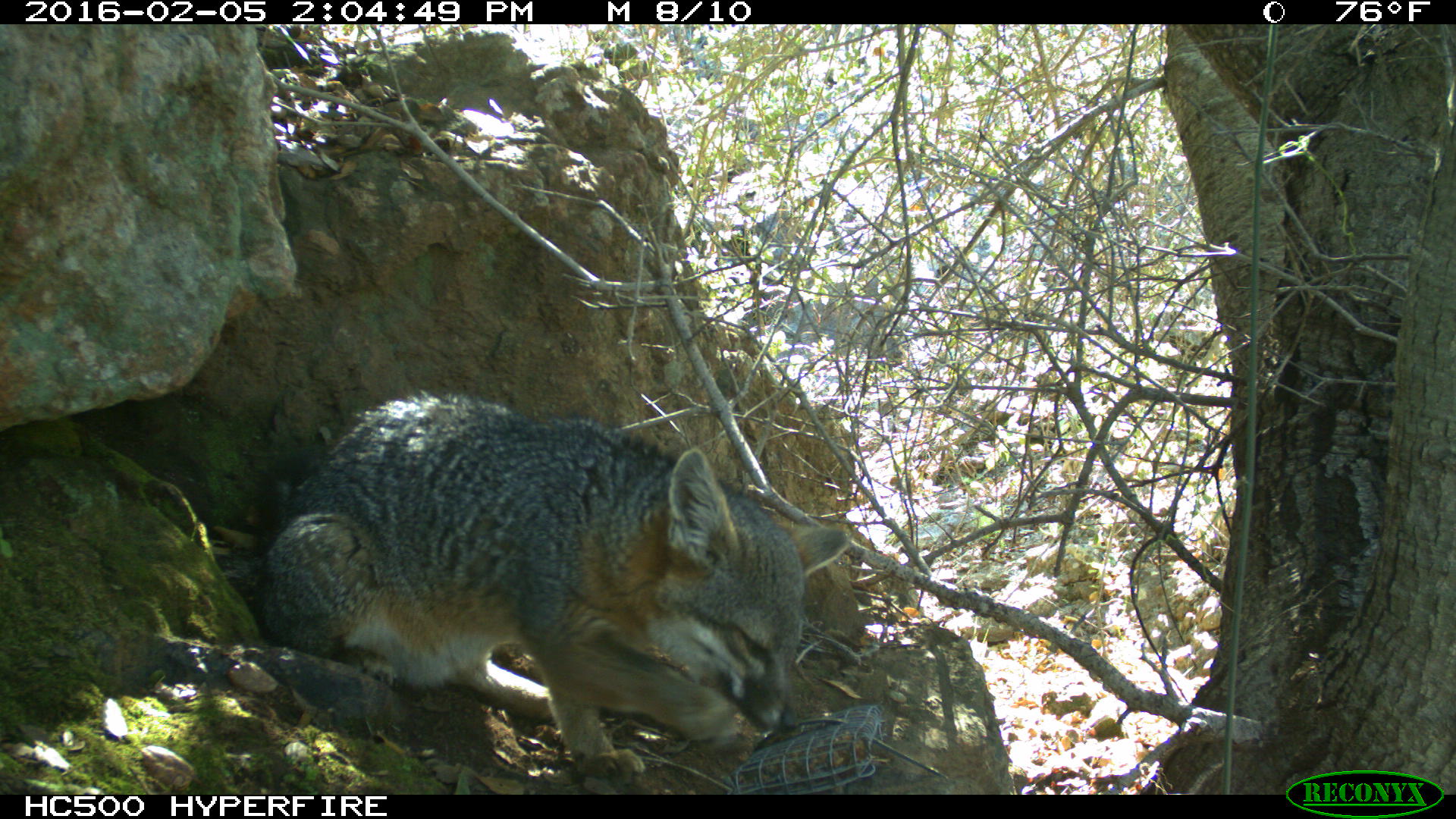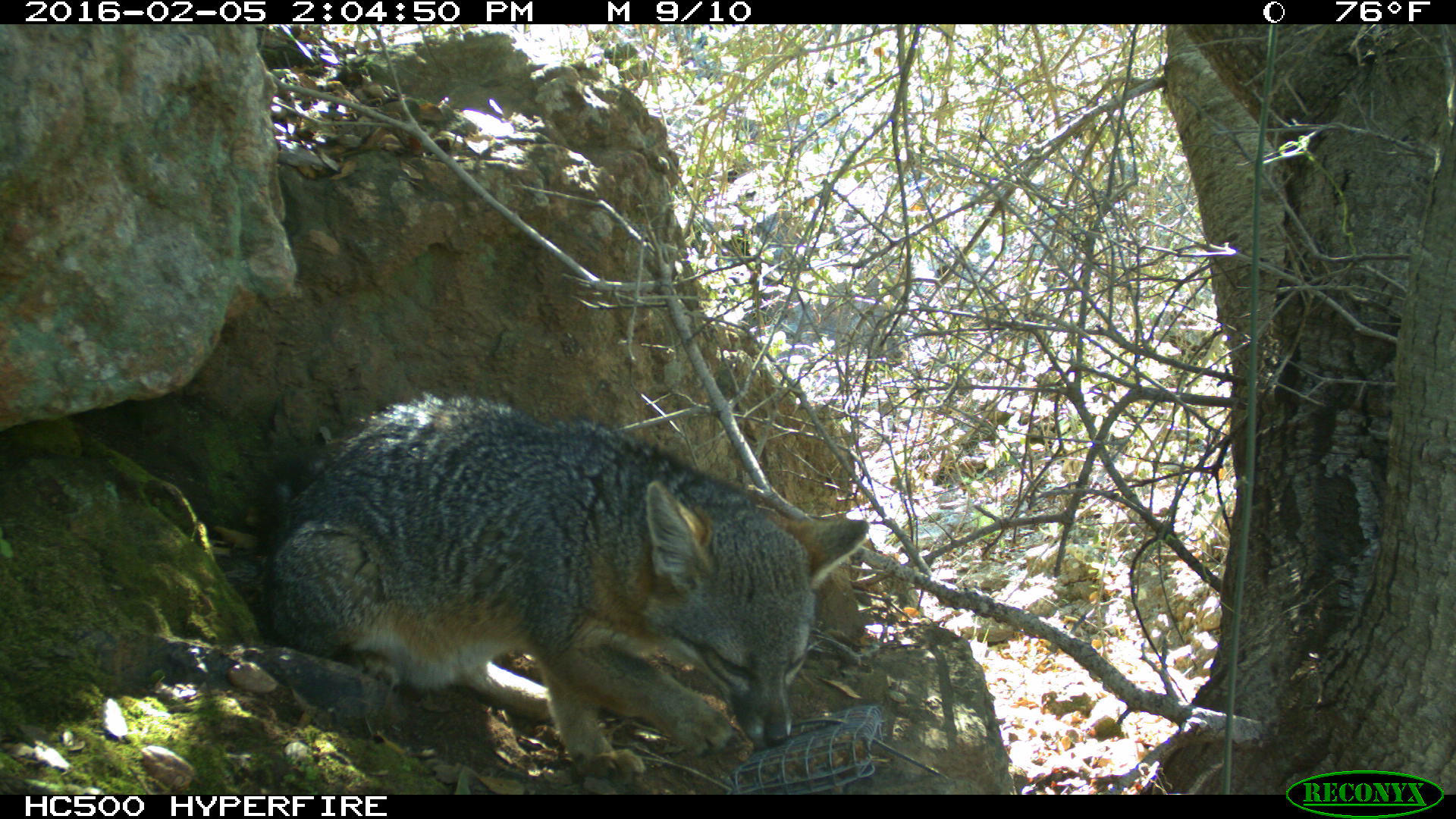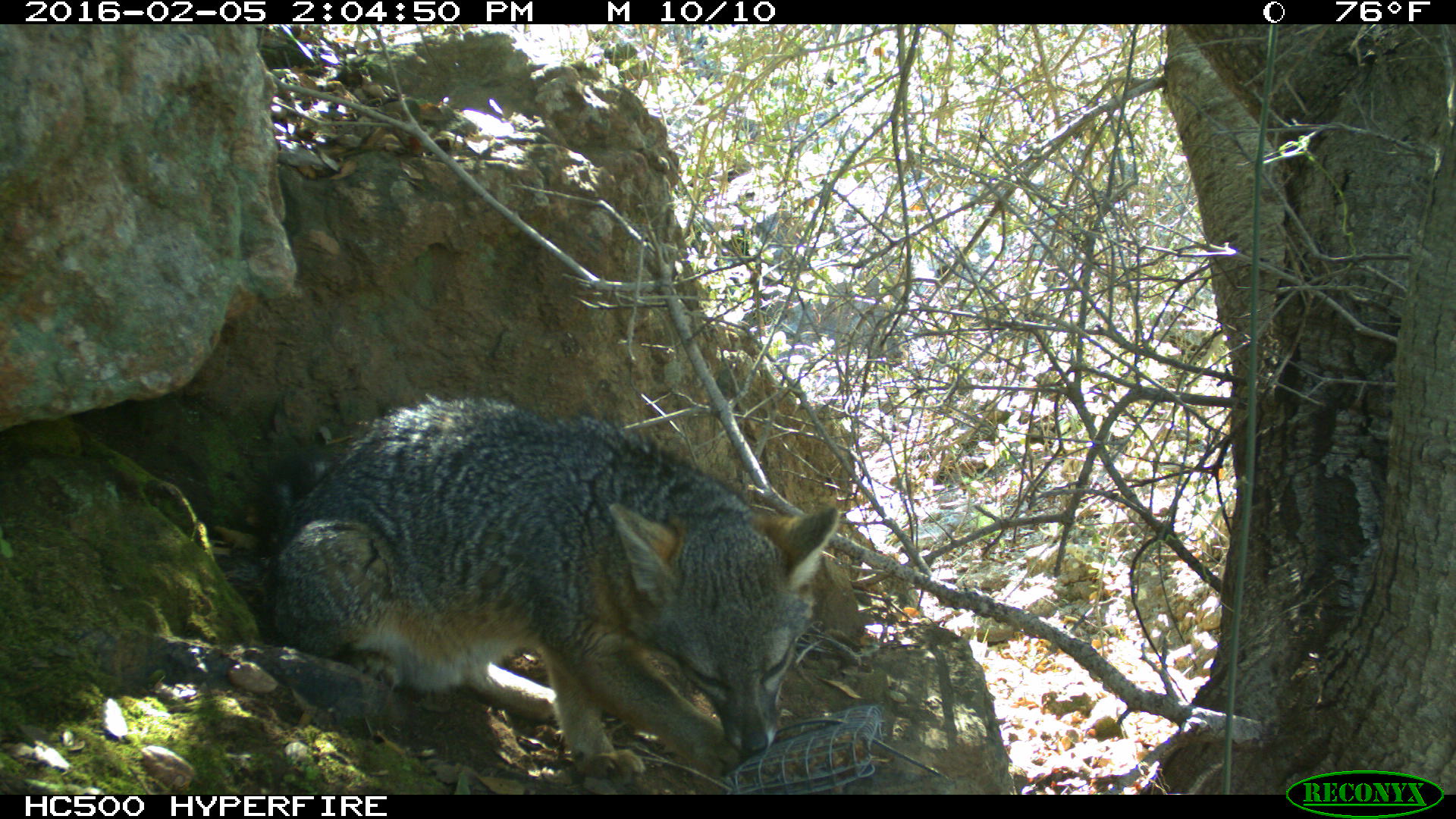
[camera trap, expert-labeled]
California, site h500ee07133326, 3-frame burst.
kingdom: Animalia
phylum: Chordata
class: Mammalia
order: Carnivora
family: Canidae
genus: Urocyon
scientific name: Urocyon littoralis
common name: island fox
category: fox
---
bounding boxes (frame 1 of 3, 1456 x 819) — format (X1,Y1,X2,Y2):
fox: (258,386,851,782)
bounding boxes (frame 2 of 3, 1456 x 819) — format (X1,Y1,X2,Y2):
fox: (262,390,866,783)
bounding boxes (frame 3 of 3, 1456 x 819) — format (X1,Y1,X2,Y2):
fox: (268,392,839,783)